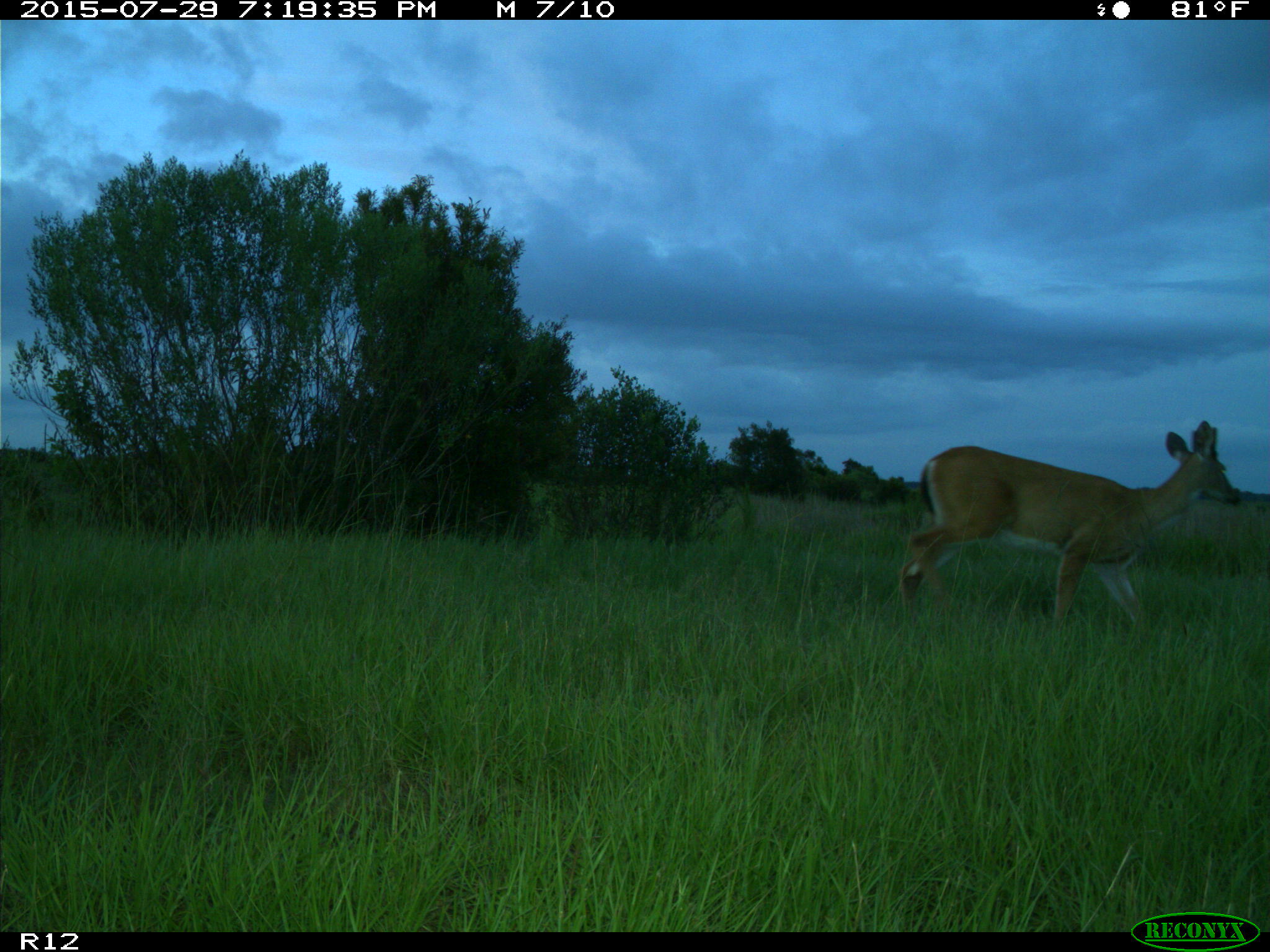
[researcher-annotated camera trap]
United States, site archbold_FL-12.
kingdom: Animalia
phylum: Chordata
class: Mammalia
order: Artiodactyla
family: Cervidae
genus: Odocoileus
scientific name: Odocoileus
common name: deer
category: unidentified deer